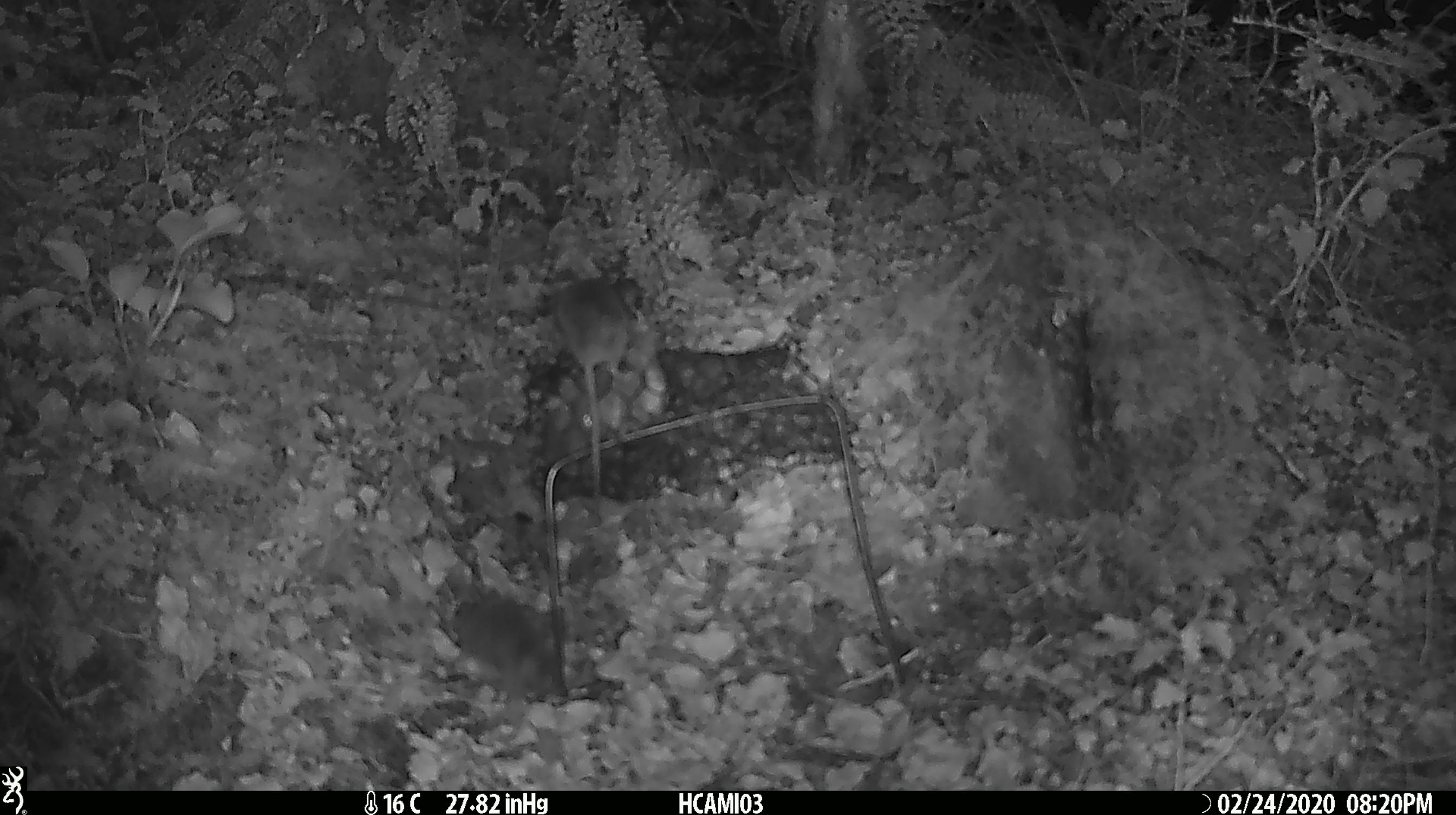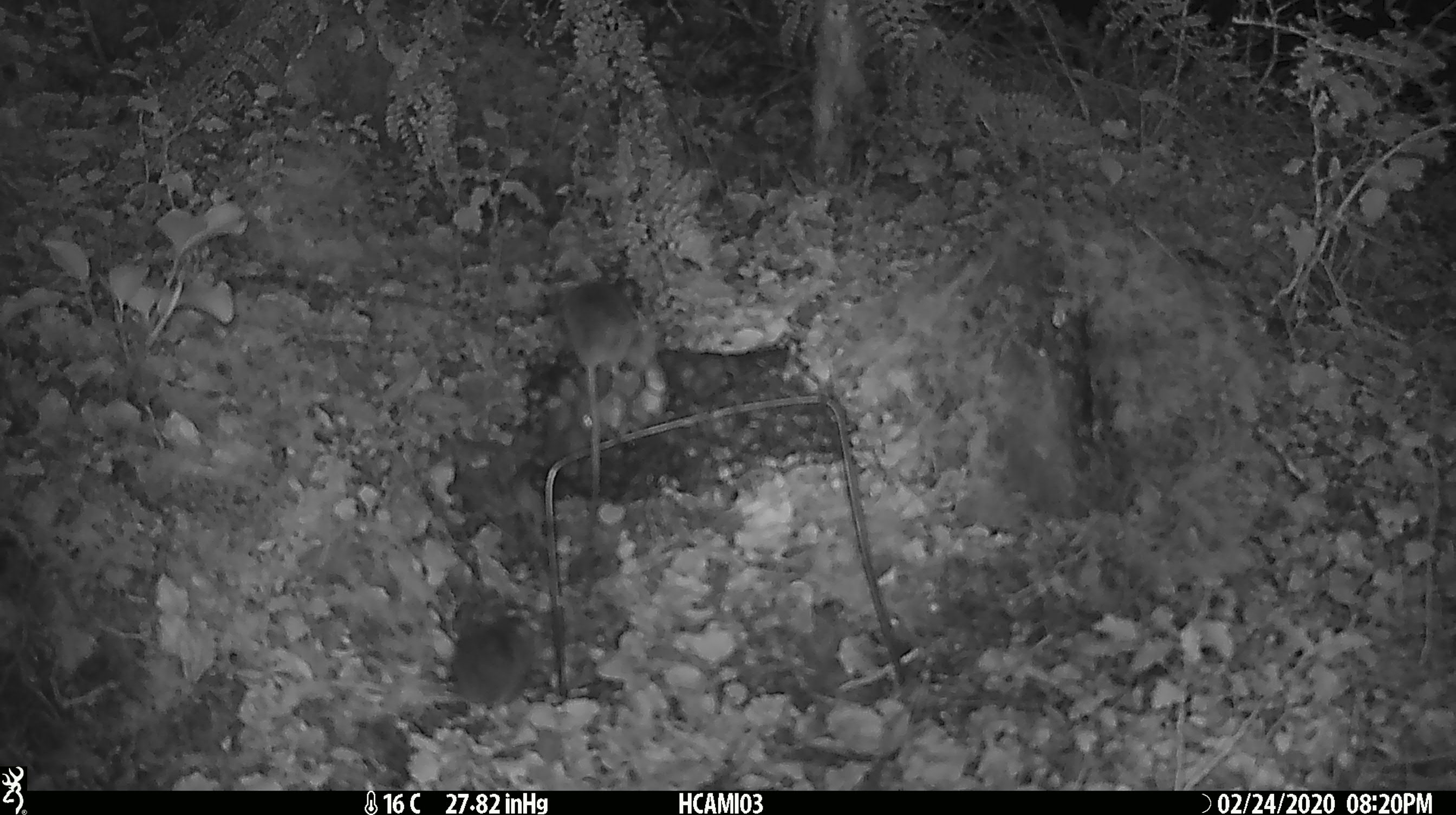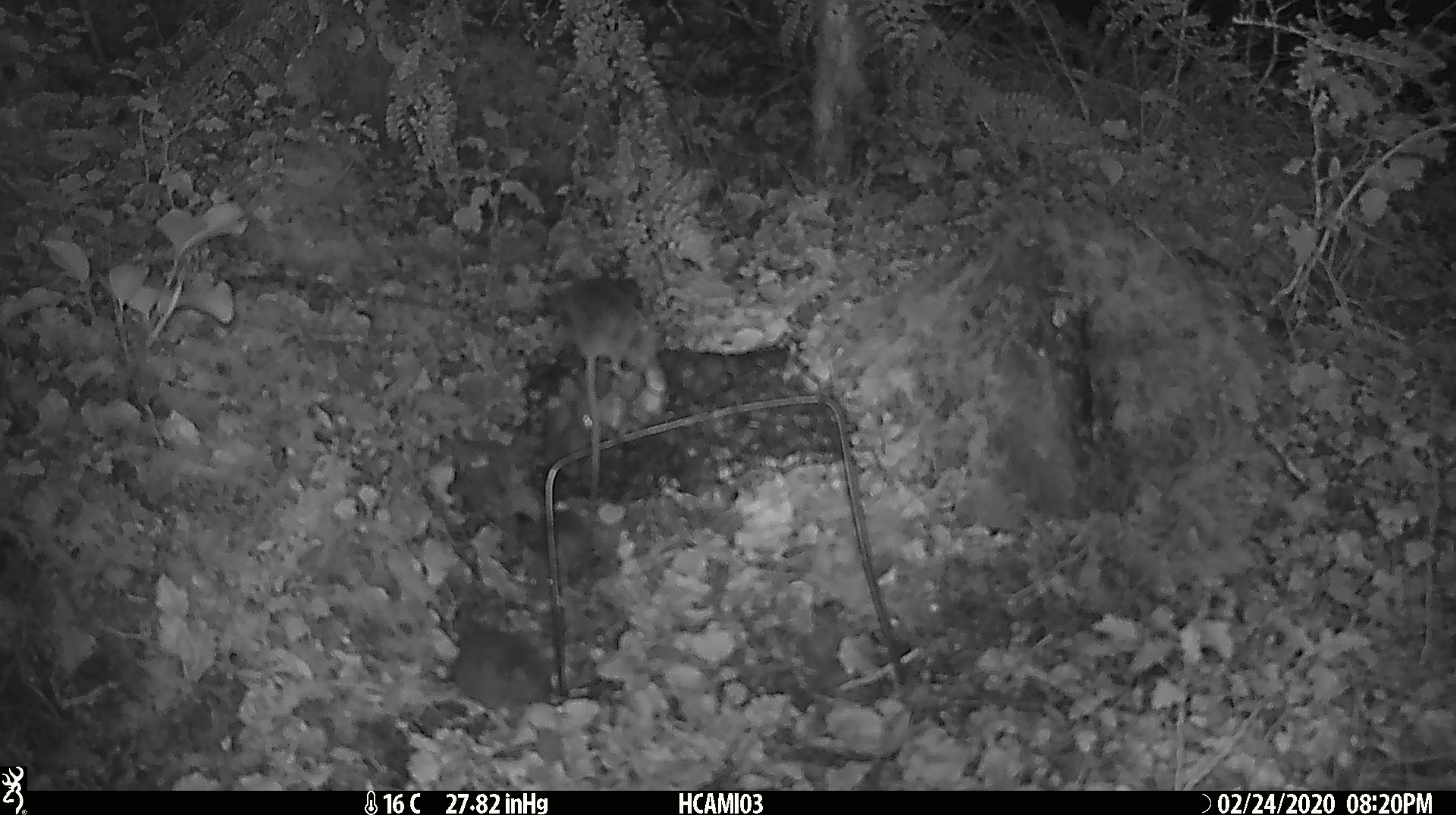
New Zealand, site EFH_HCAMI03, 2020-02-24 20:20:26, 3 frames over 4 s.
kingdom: Animalia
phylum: Chordata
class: Mammalia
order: Rodentia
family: Muridae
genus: Mus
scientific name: Mus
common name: mouse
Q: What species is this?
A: Mouse (Mus).